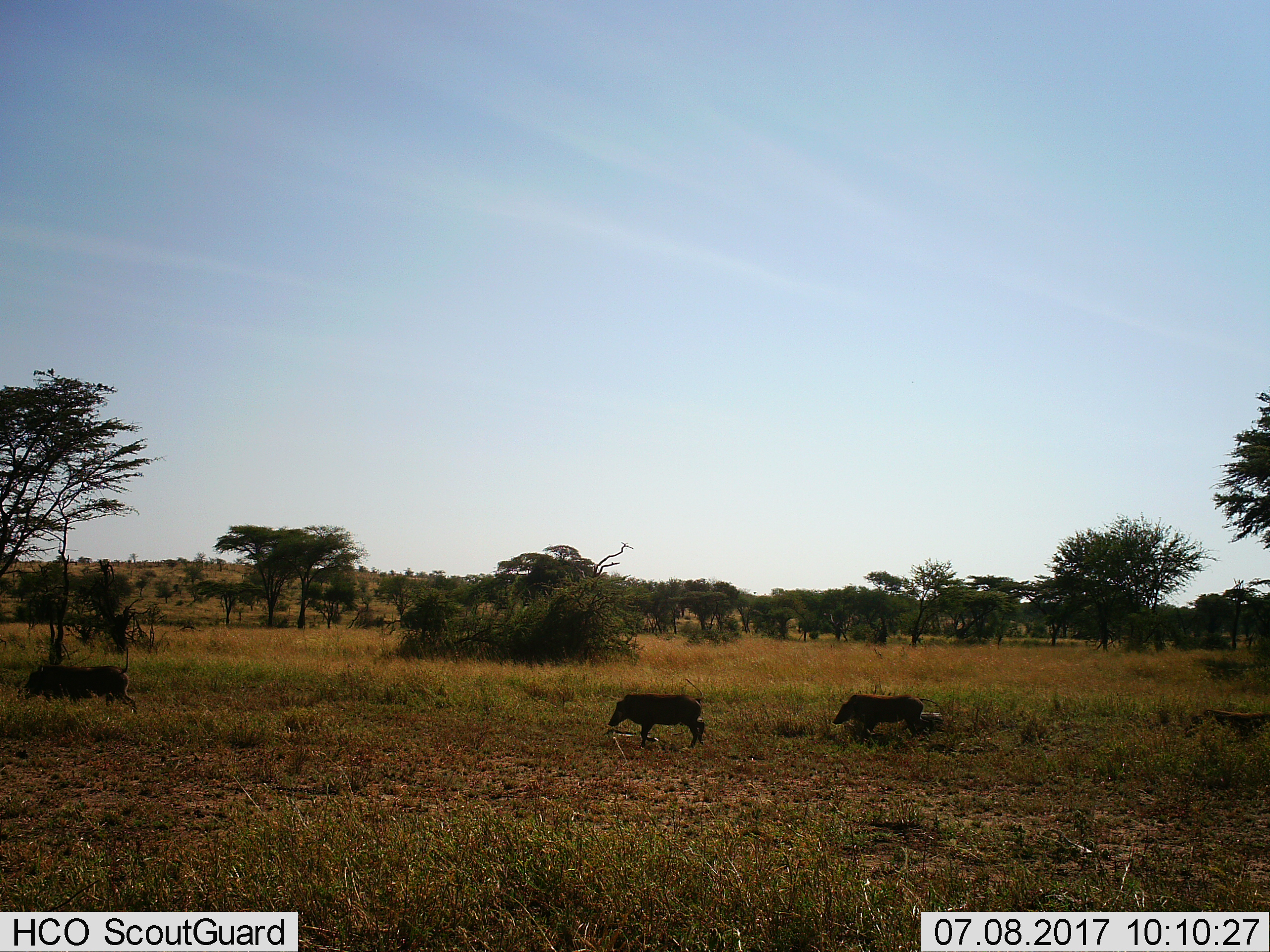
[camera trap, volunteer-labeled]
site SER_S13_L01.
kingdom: Animalia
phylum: Chordata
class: Mammalia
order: Artiodactyla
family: Suidae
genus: Phacochoerus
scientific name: Phacochoerus africanus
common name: warthog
Warthog (Phacochoerus africanus), count 3. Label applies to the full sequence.